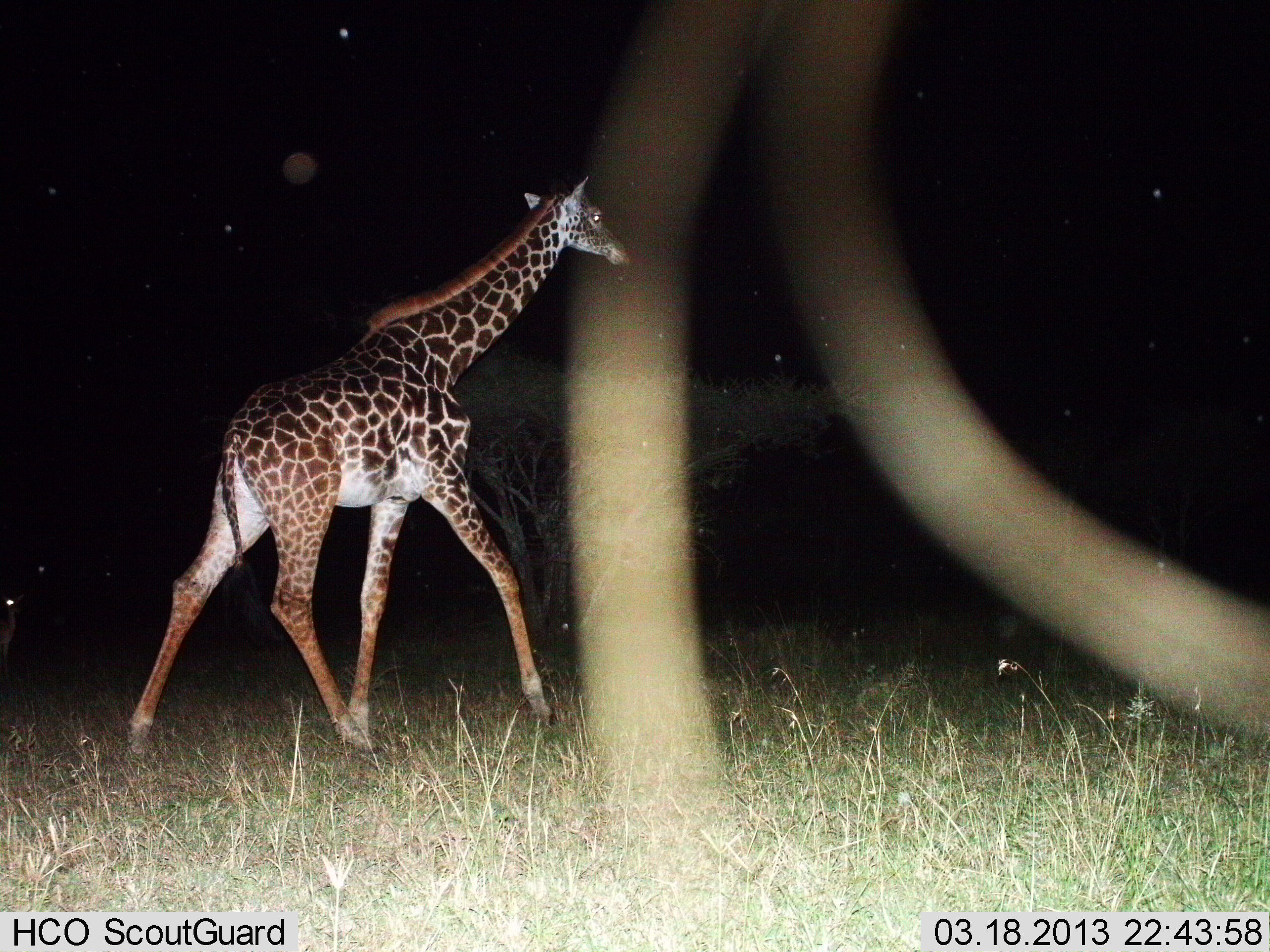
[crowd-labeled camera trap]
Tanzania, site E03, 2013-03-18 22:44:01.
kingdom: Animalia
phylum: Chordata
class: Mammalia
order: Artiodactyla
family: Giraffidae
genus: Giraffa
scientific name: Giraffa camelopardalis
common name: giraffe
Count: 1.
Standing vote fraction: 0%.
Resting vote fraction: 0%.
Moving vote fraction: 100%.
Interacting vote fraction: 0%.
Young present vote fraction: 0%.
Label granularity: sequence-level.